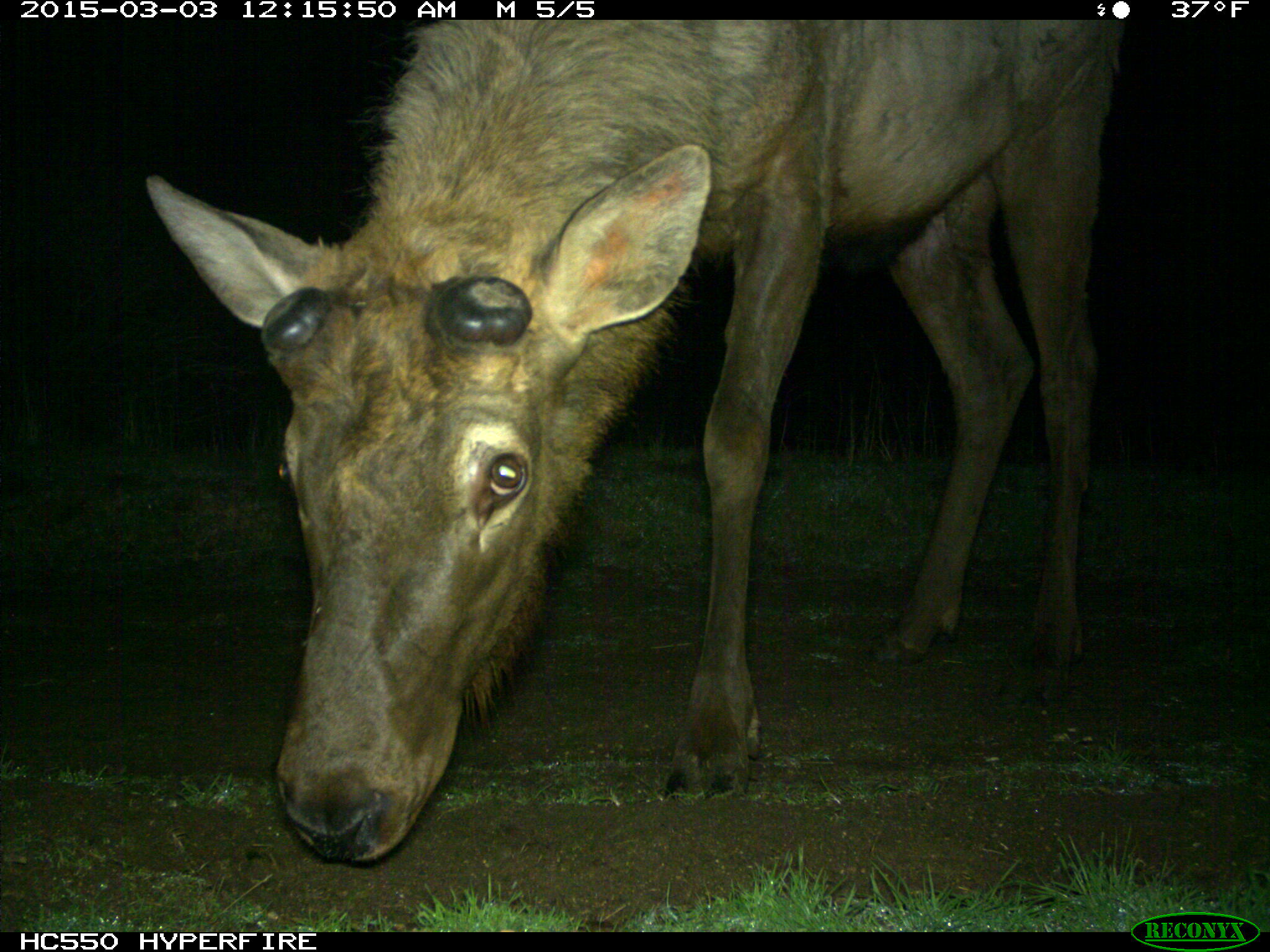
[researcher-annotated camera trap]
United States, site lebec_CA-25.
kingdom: Animalia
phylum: Chordata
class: Mammalia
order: Artiodactyla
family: Cervidae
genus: Cervus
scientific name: Cervus canadensis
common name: elk